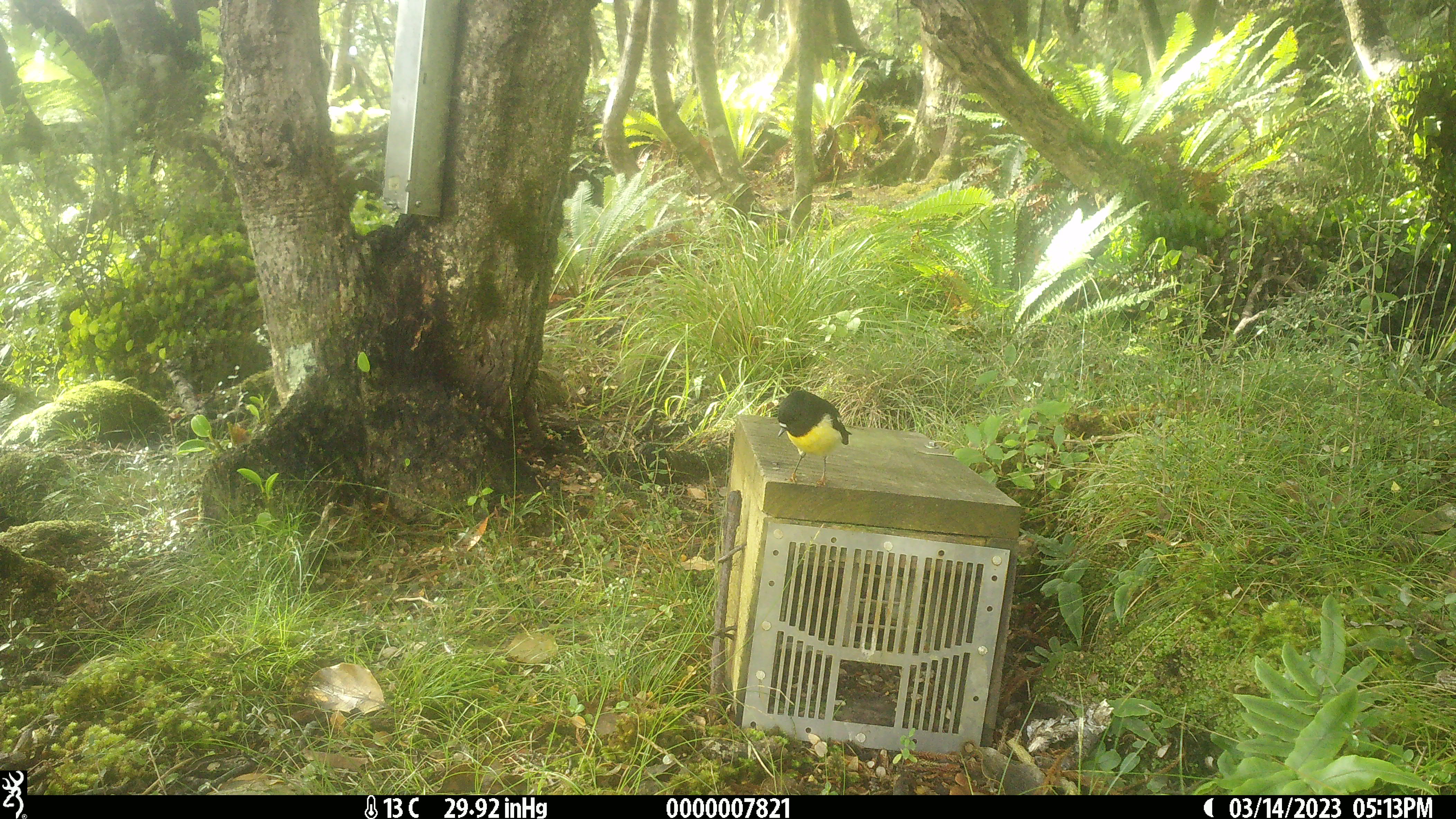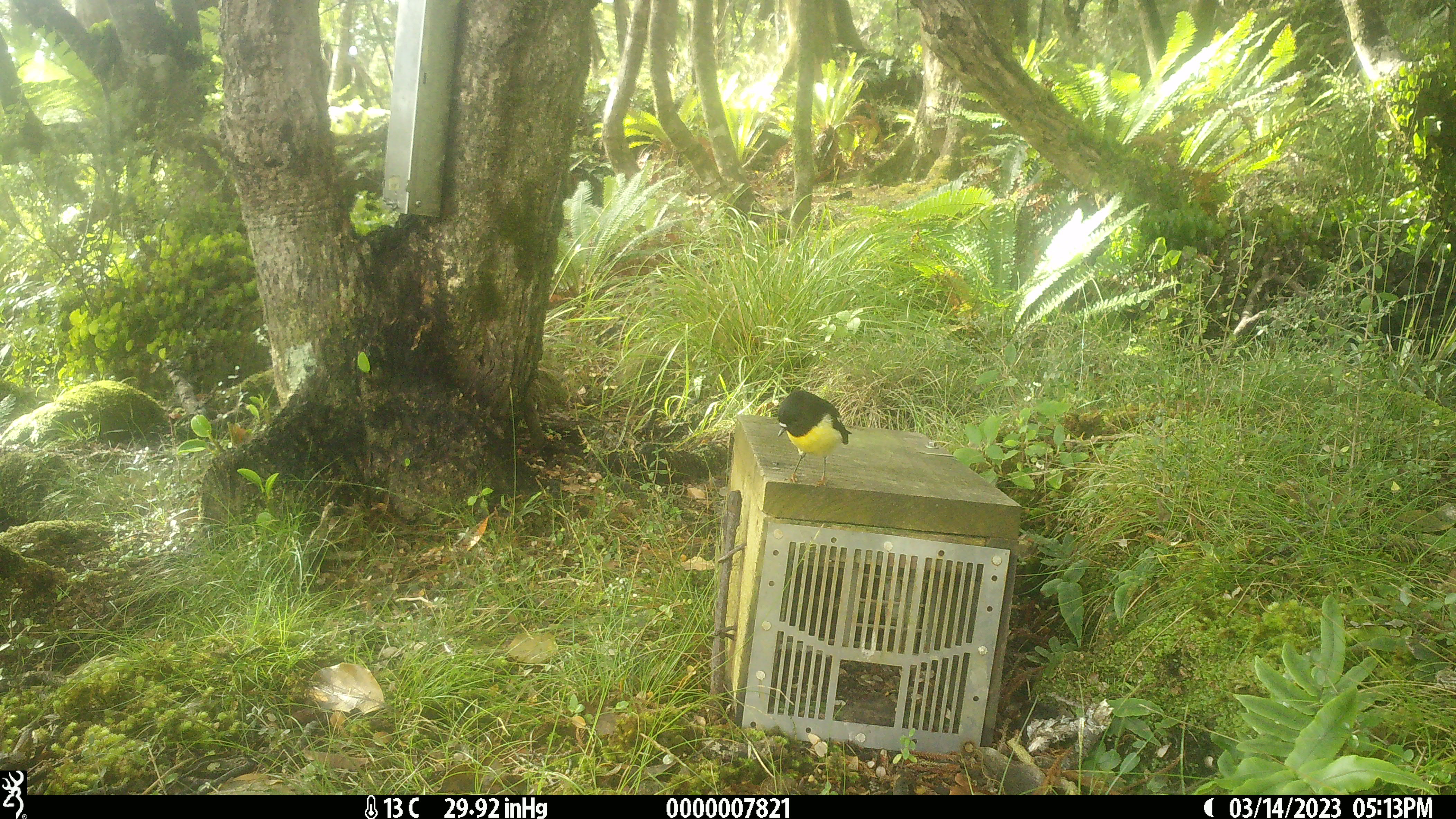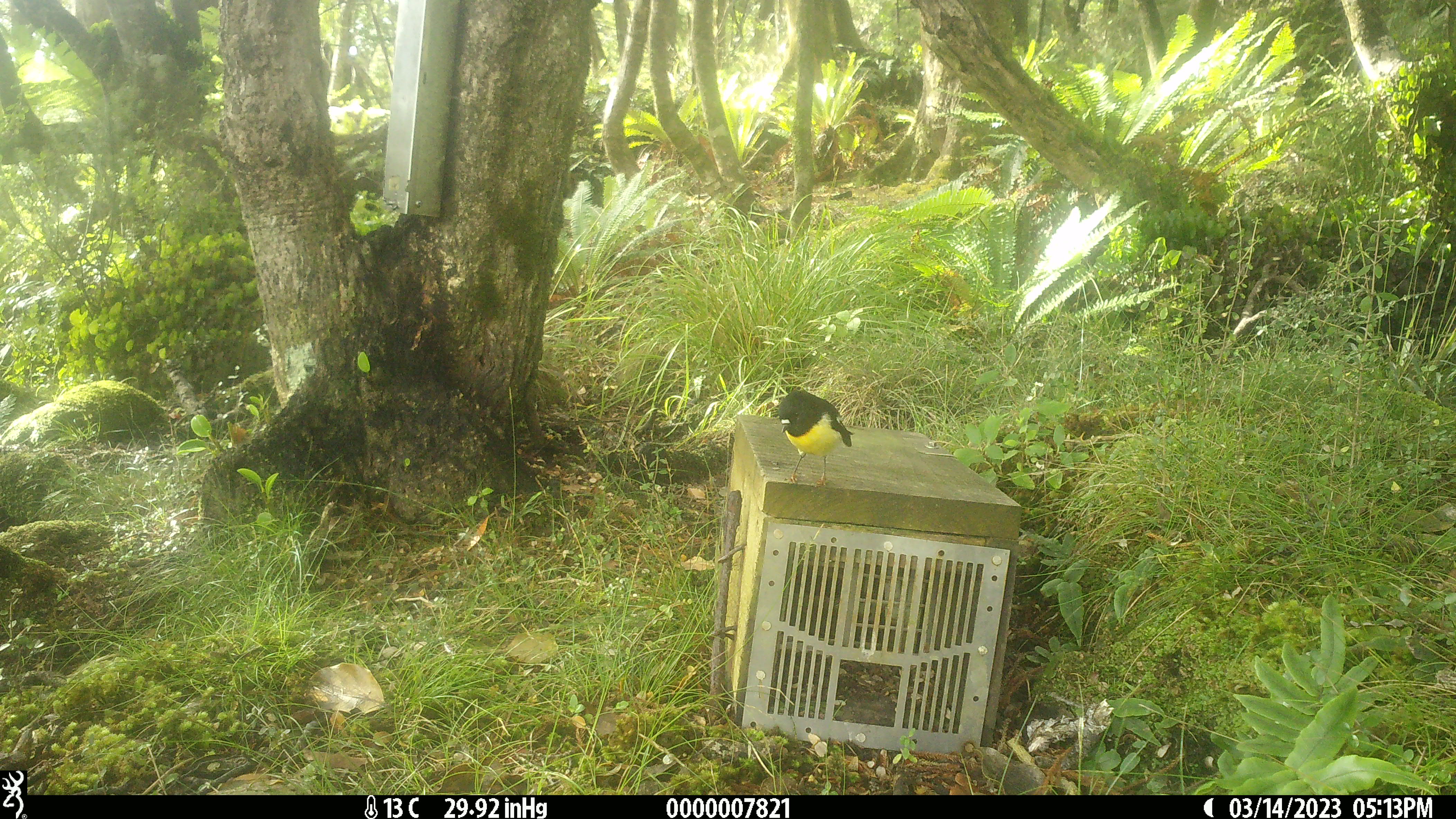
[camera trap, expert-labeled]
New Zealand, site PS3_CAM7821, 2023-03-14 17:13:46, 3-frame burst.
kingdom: Animalia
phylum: Chordata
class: Aves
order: Passeriformes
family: Petroicidae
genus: Petroica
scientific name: Petroica macrocephala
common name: tomtit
Tomtit (Petroica macrocephala).